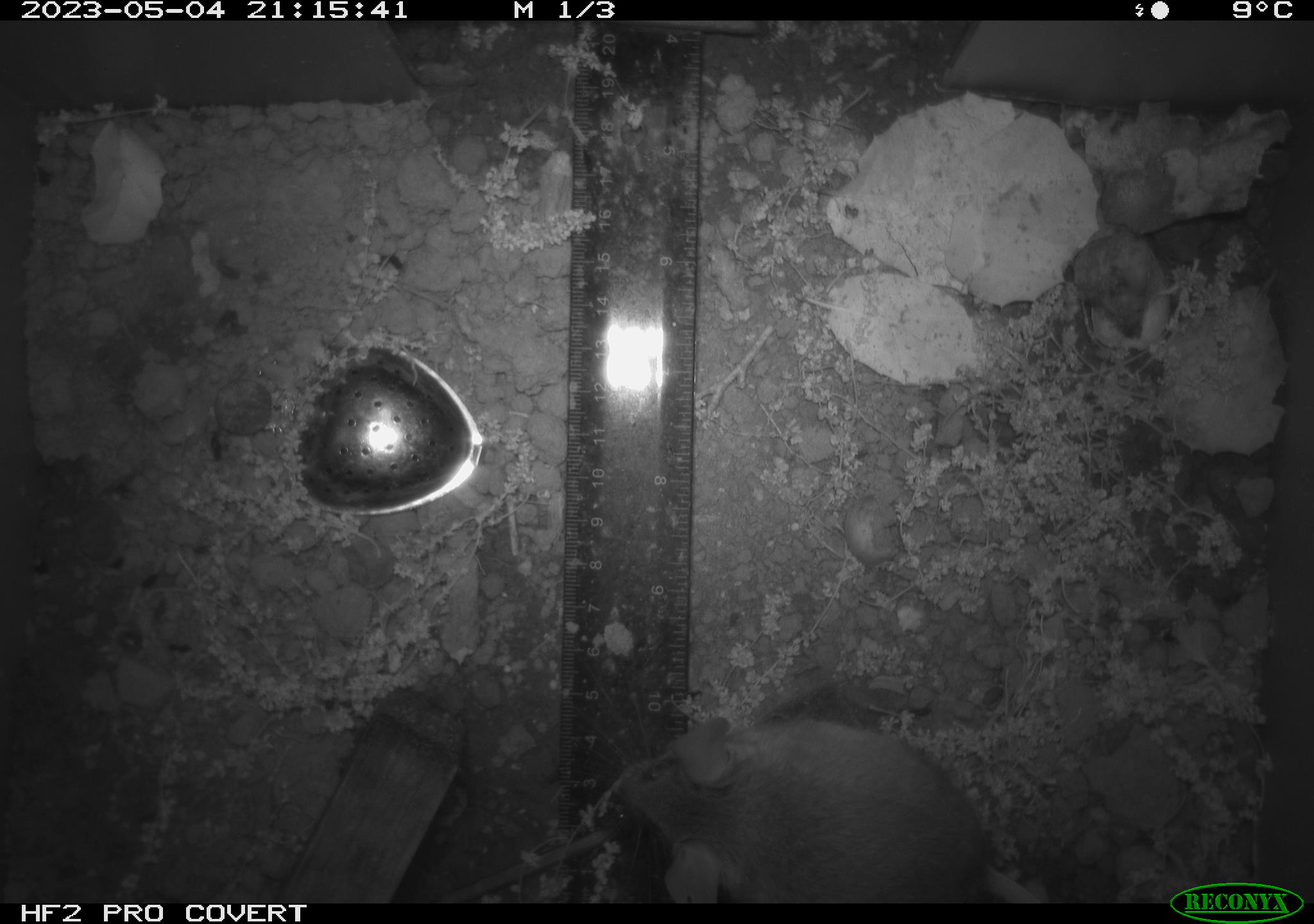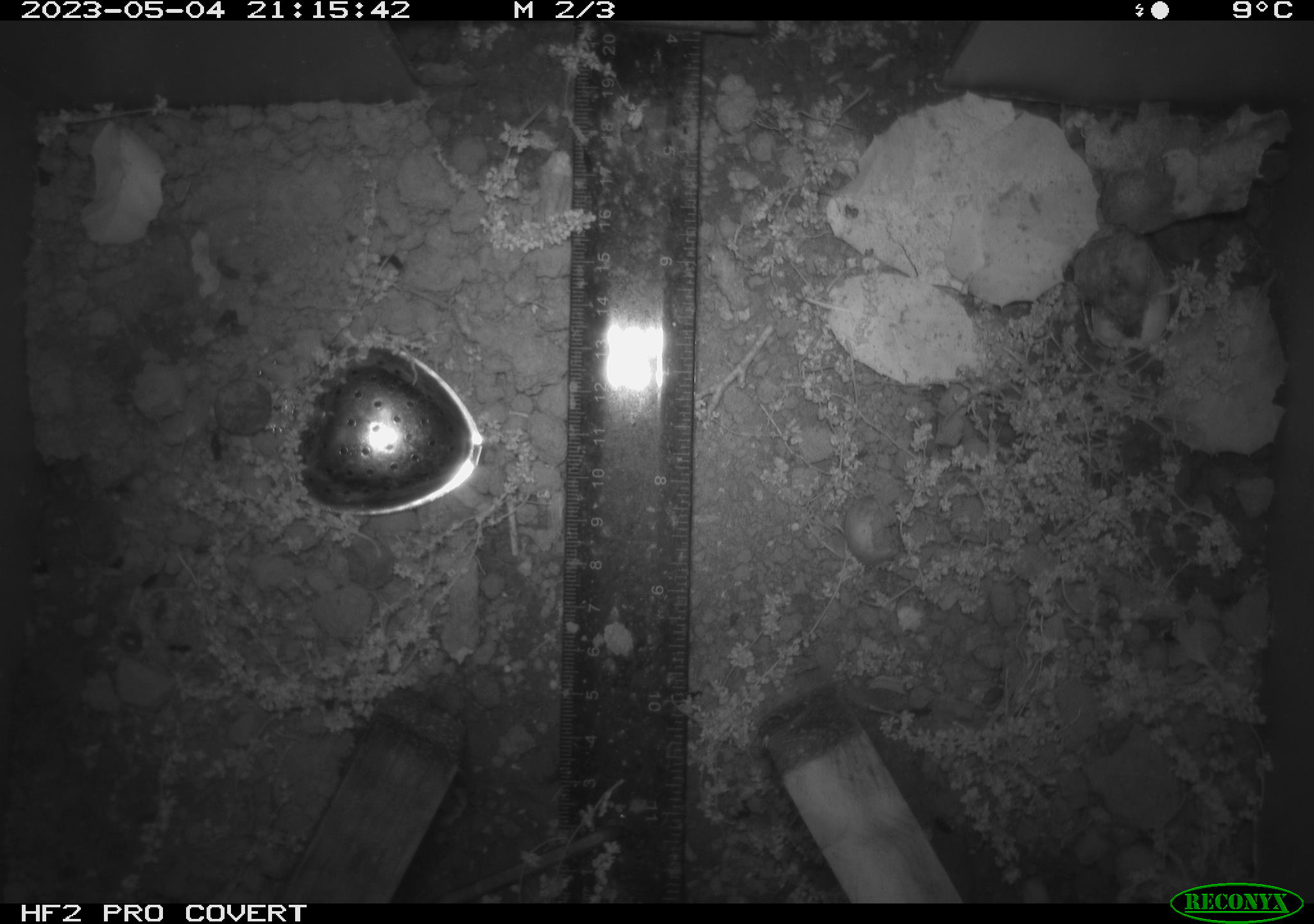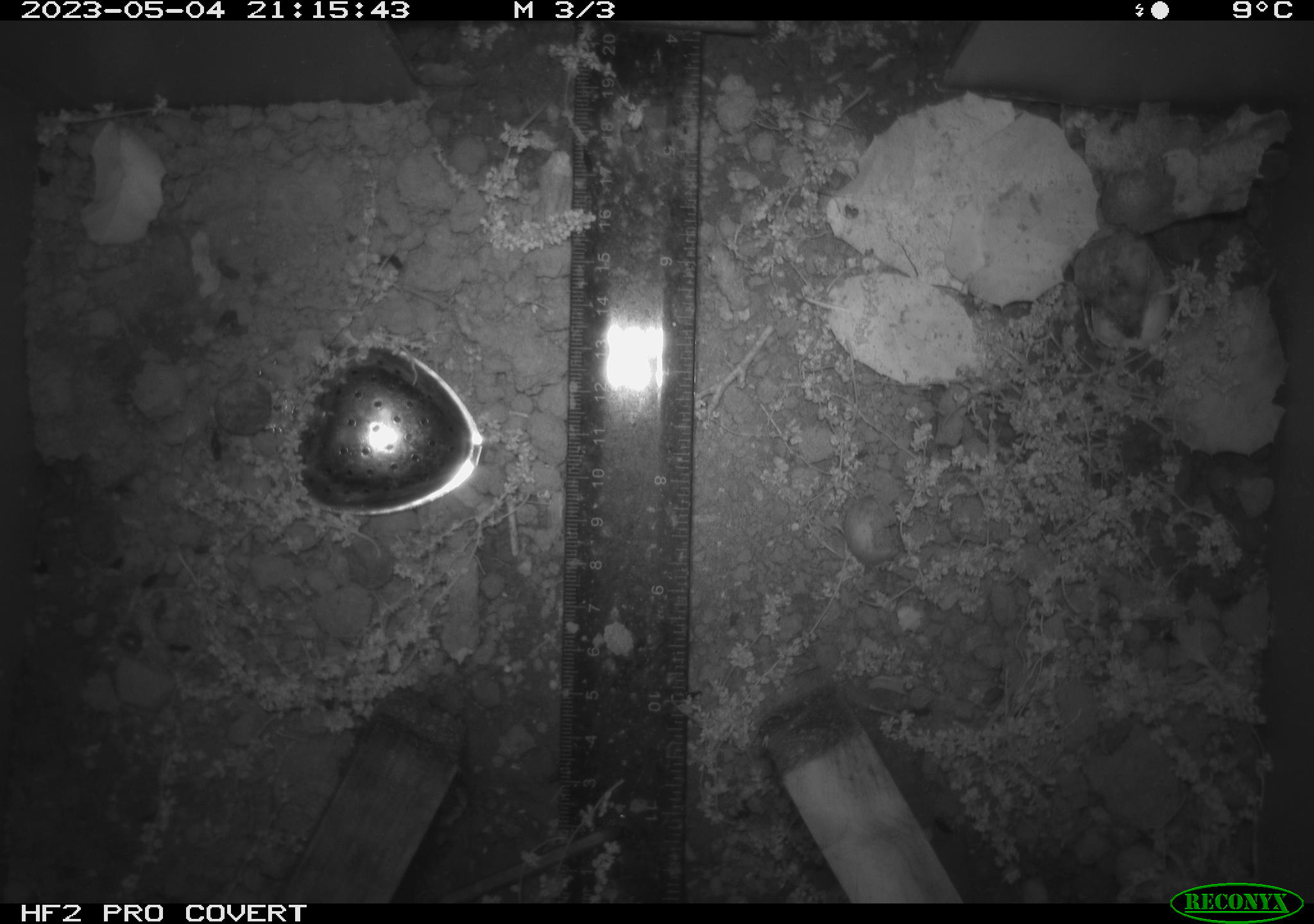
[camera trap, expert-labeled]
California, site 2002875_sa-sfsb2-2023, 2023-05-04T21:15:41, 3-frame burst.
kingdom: Animalia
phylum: Chordata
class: Mammalia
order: Rodentia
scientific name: Rodentia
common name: mouse species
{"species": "mouse species (Rodentia)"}